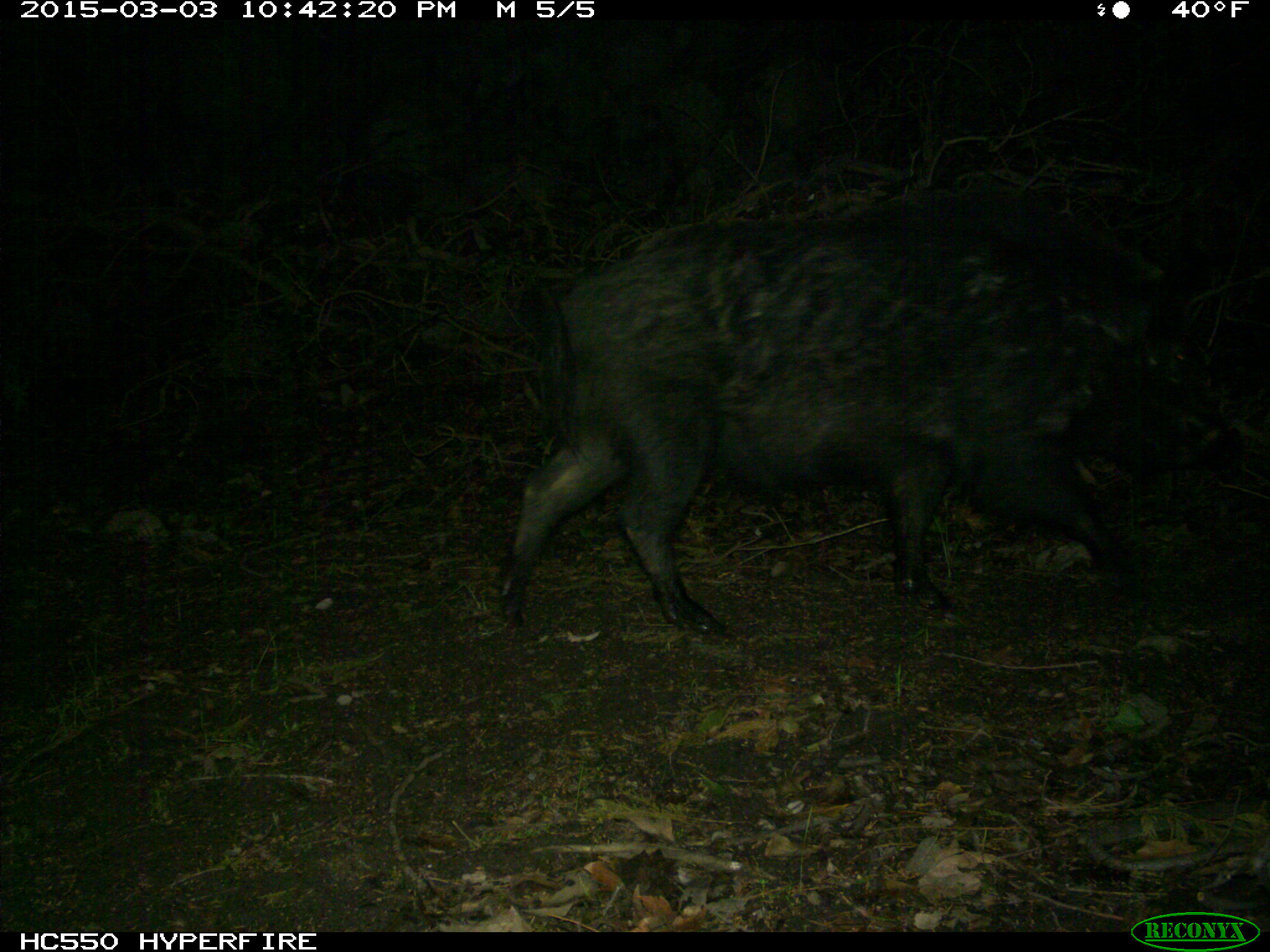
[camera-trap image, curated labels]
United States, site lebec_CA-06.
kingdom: Animalia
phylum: Chordata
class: Mammalia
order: Artiodactyla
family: Suidae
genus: Sus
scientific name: Sus scrofa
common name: wild boar